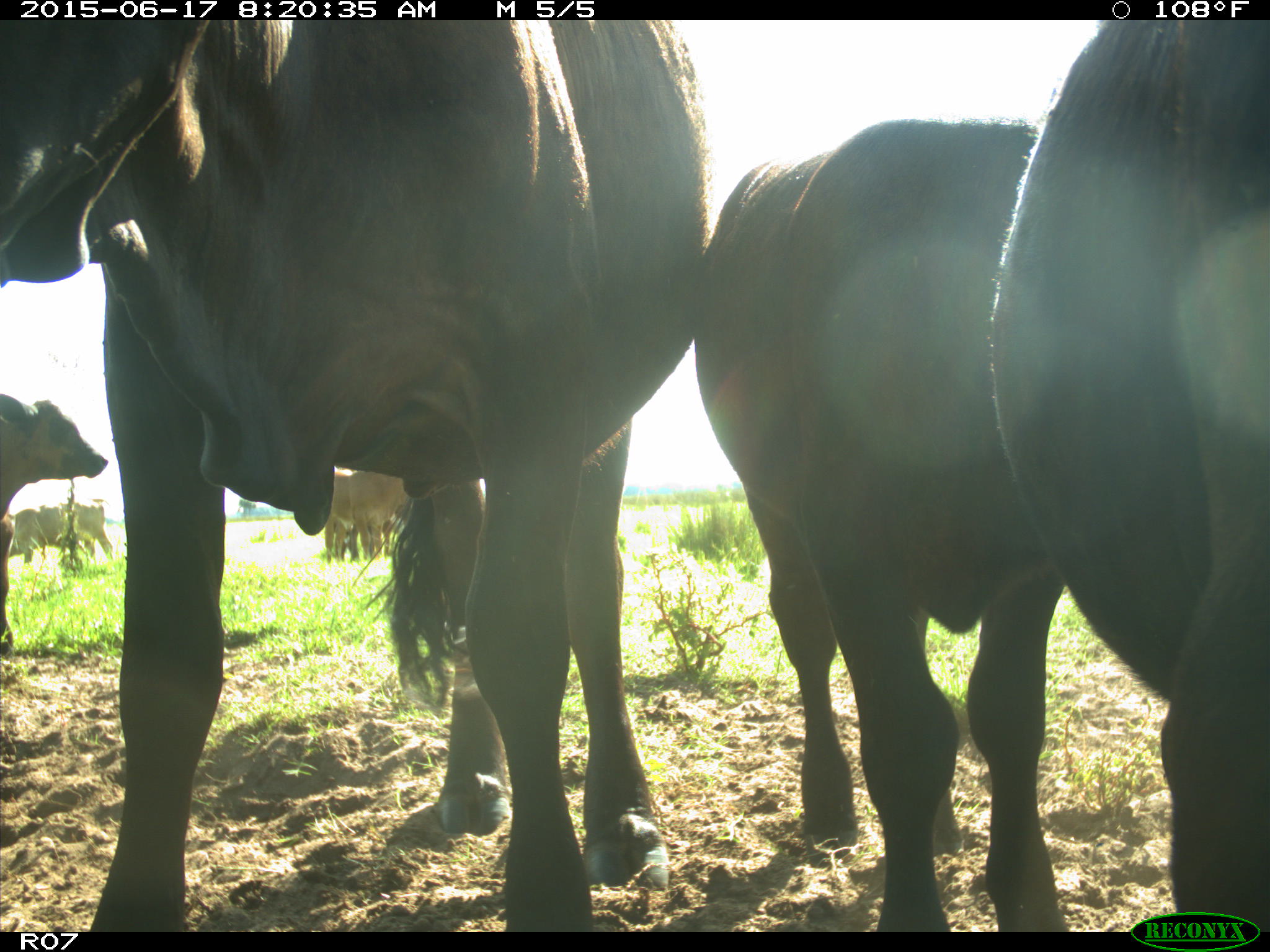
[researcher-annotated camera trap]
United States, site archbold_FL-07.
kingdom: Animalia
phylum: Chordata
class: Mammalia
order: Artiodactyla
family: Bovidae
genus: Bos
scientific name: Bos taurus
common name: domestic cow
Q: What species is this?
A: Bos taurus (domestic cow).